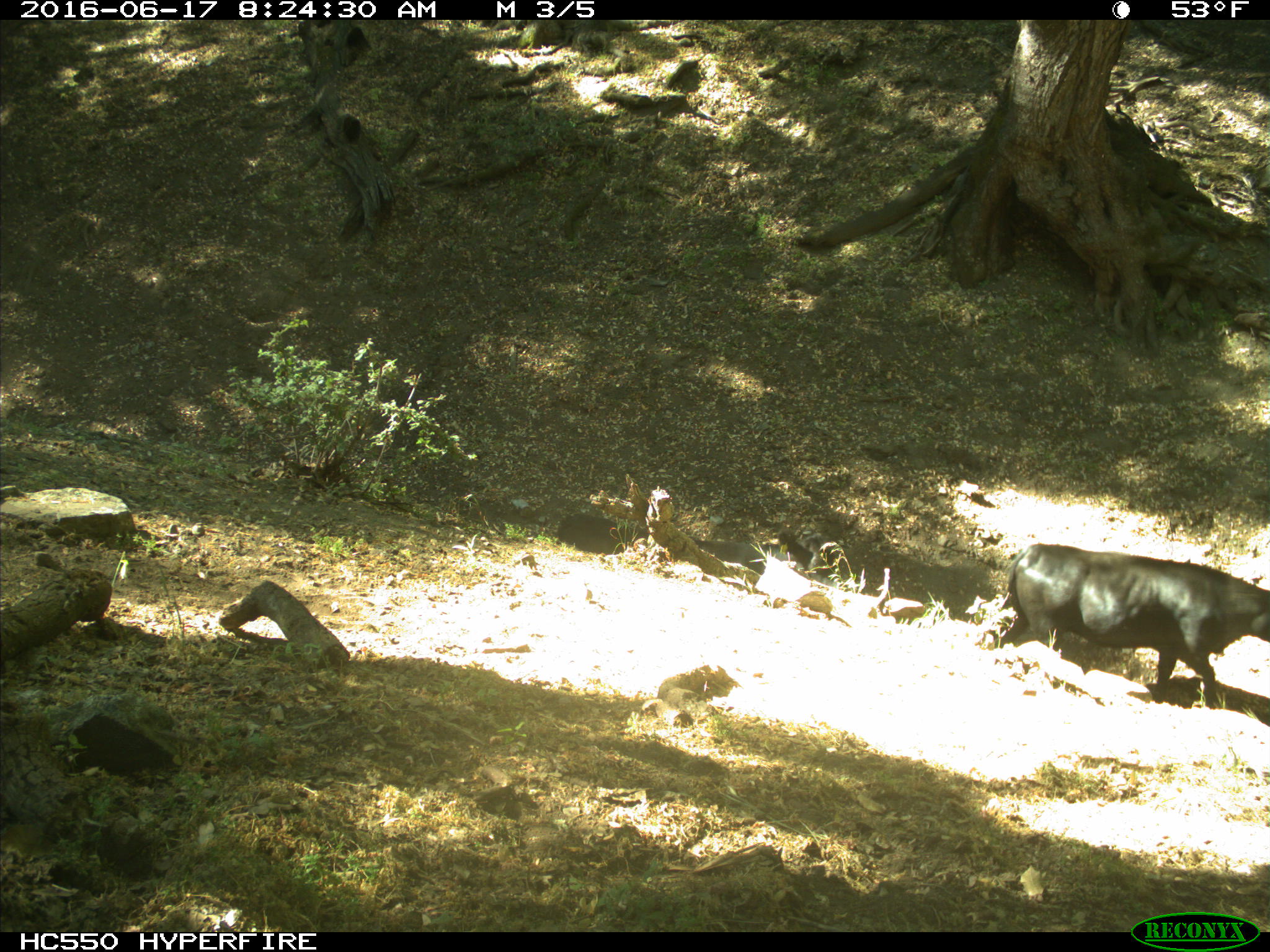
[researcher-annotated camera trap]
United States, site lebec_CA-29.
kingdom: Animalia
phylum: Chordata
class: Mammalia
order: Artiodactyla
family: Bovidae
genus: Bos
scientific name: Bos taurus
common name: domestic cow